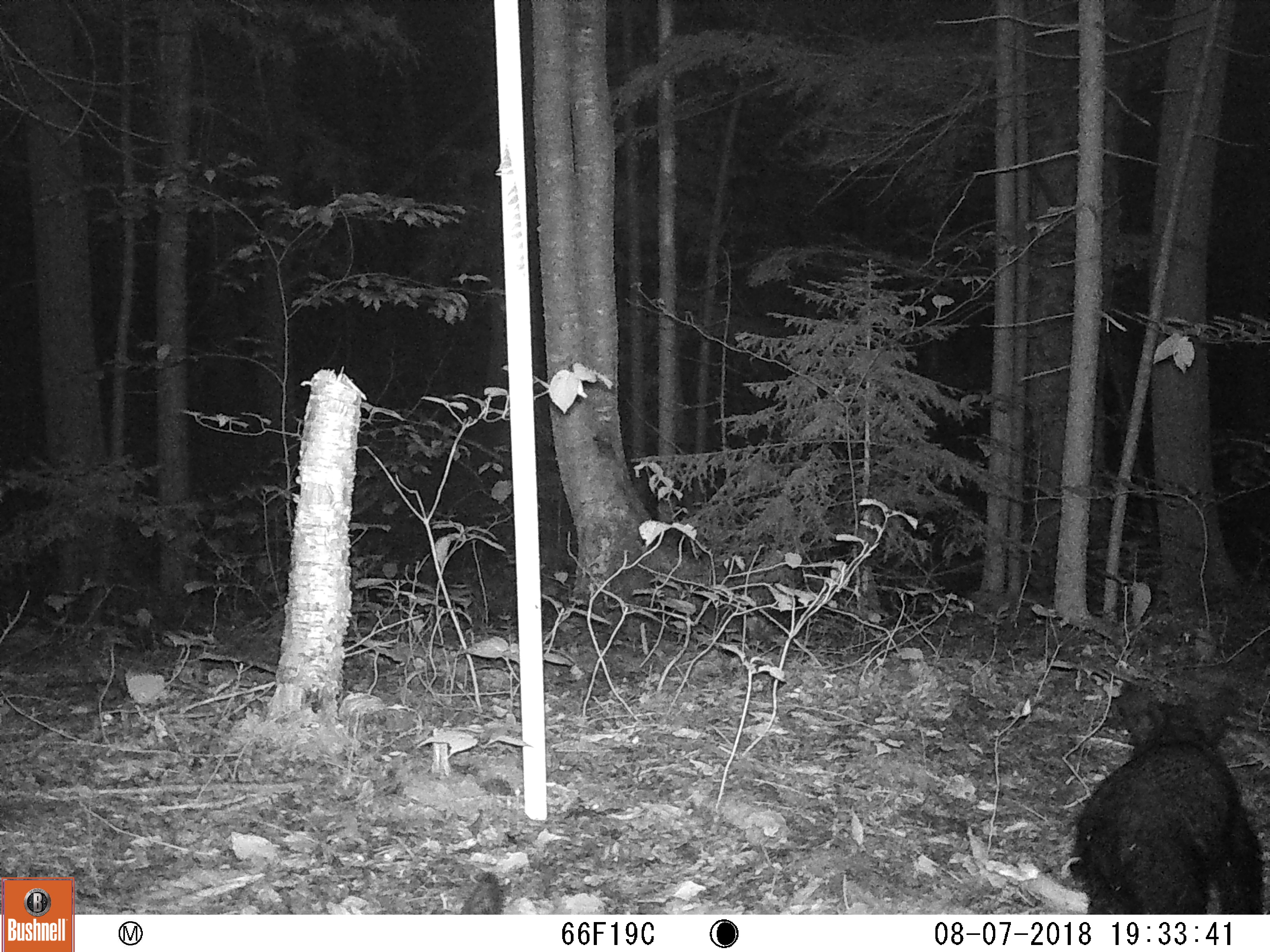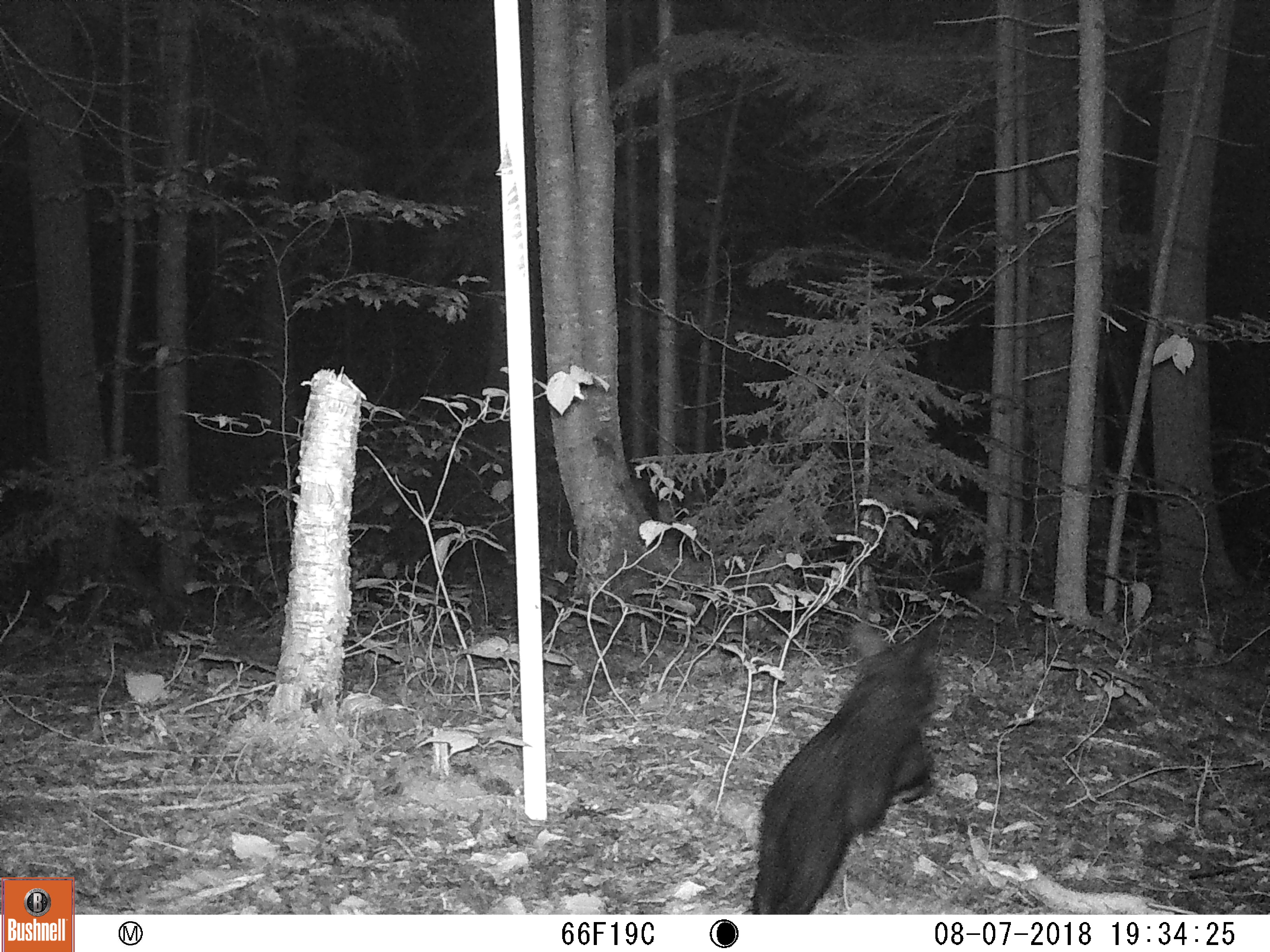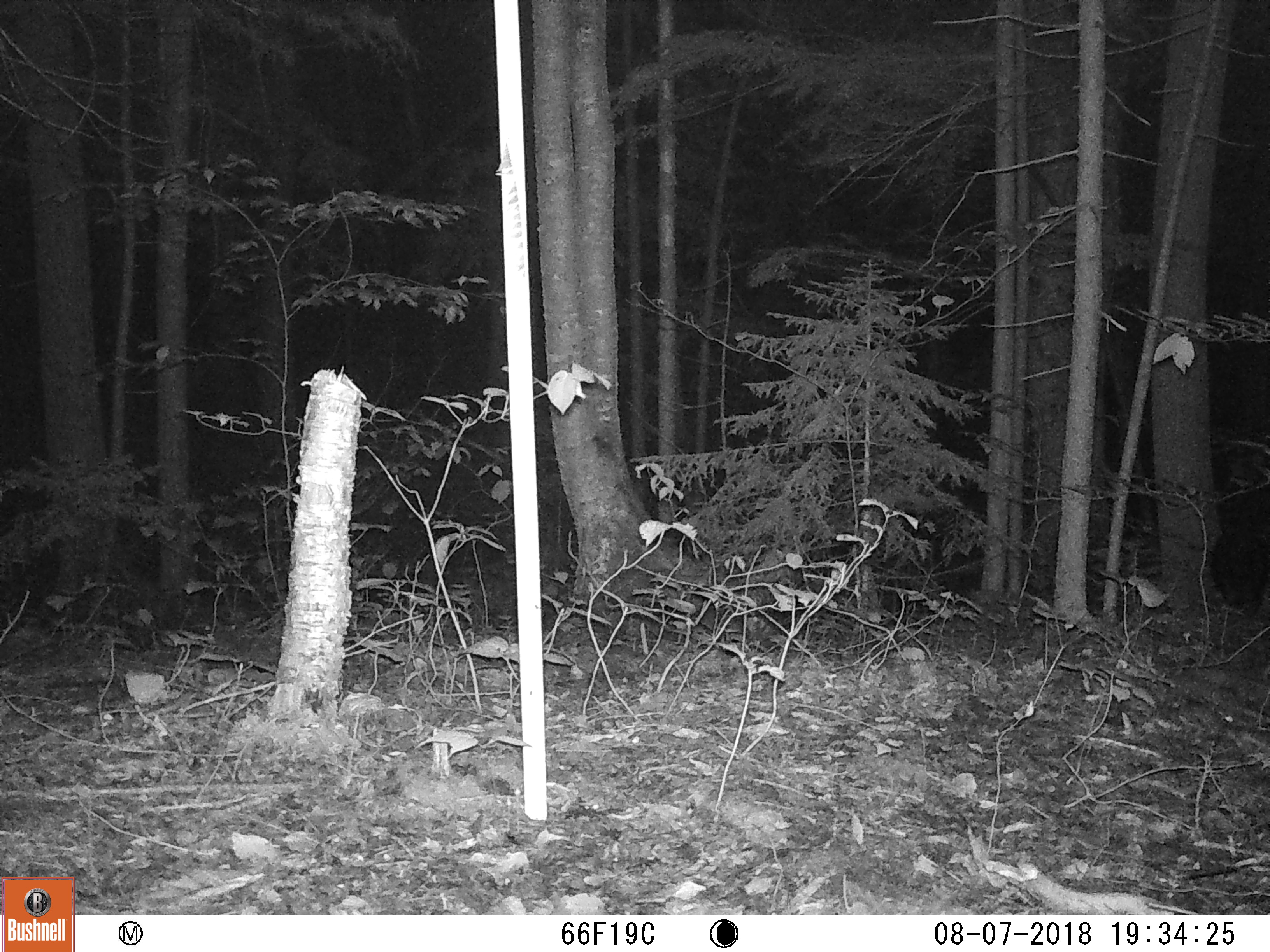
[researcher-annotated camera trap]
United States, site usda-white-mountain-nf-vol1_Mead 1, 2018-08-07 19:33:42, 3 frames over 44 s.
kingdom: Animalia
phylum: Chordata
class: Mammalia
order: Carnivora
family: Ursidae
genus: Ursus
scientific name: Ursus americanus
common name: black bear